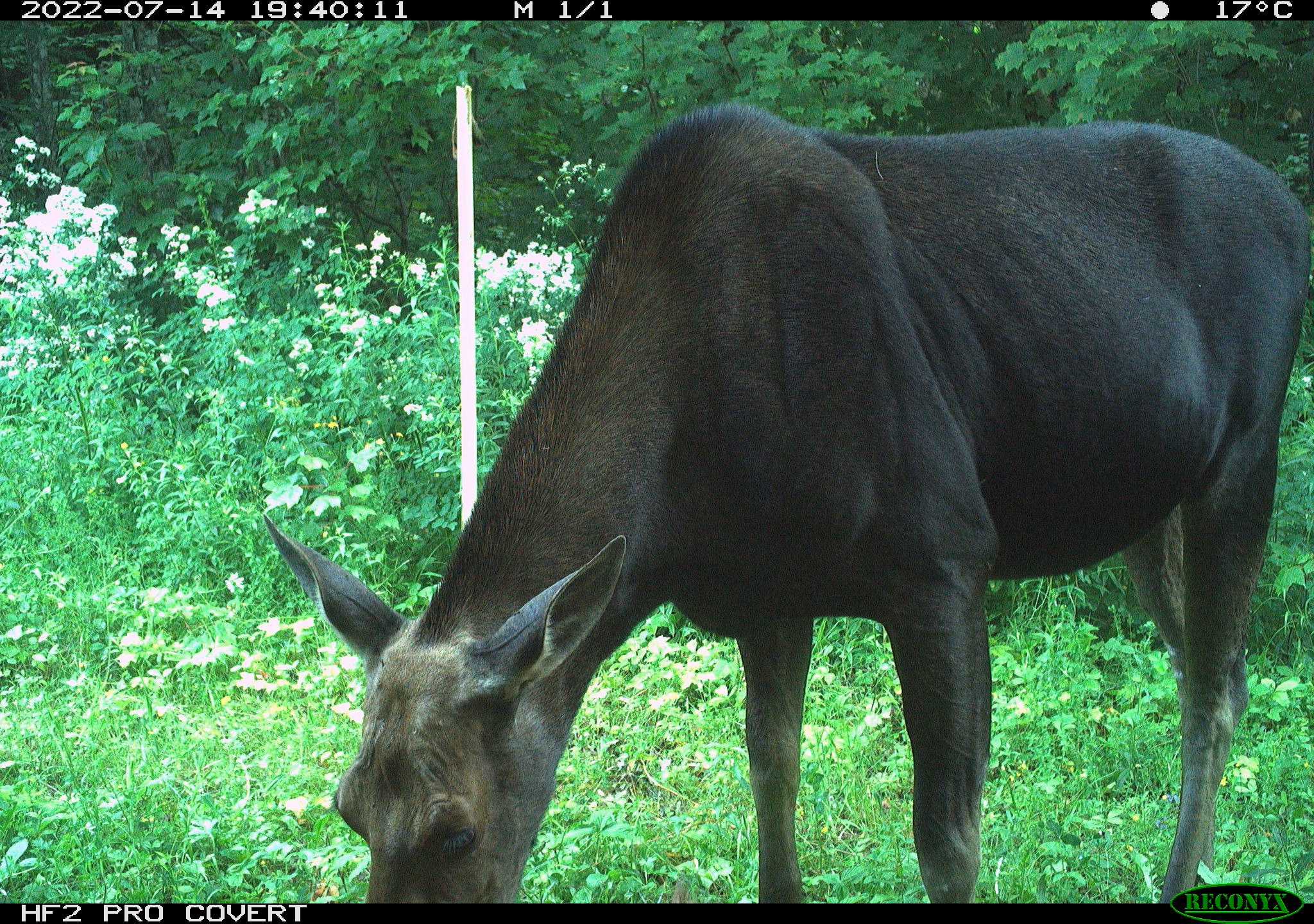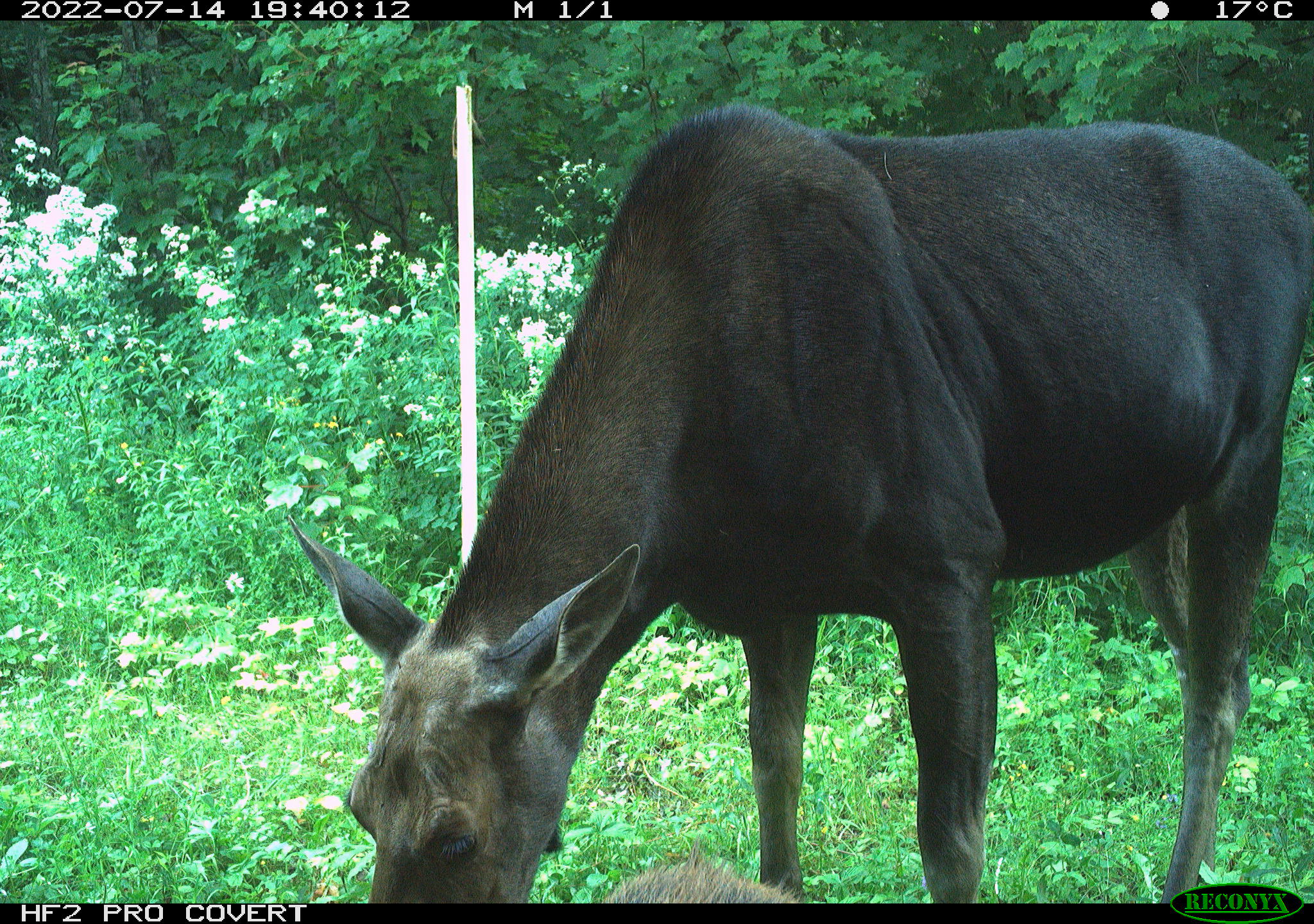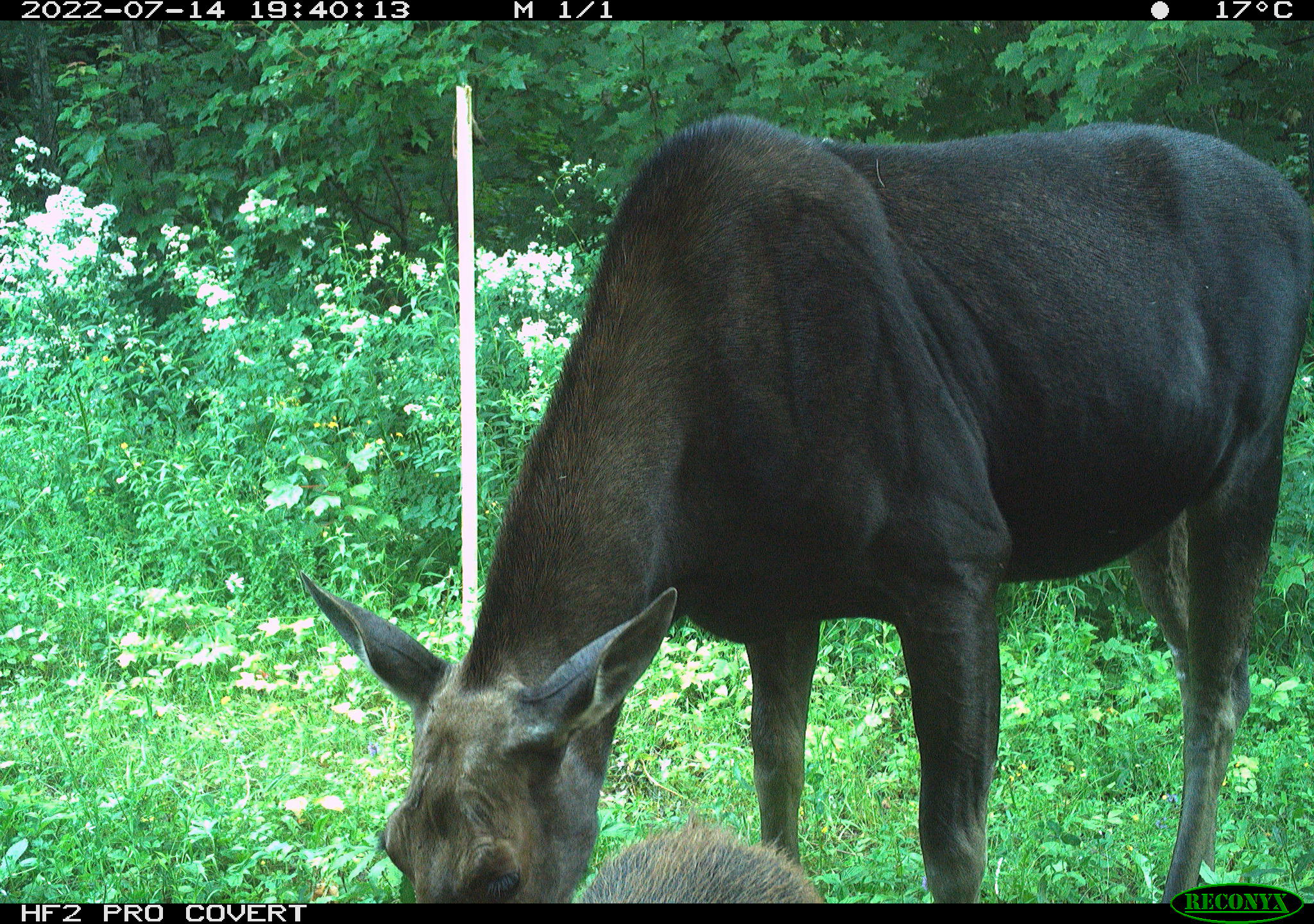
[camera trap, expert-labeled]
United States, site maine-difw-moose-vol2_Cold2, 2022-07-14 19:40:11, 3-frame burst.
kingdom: Animalia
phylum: Chordata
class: Mammalia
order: Artiodactyla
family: Cervidae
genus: Alces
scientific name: Alces alces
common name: moose